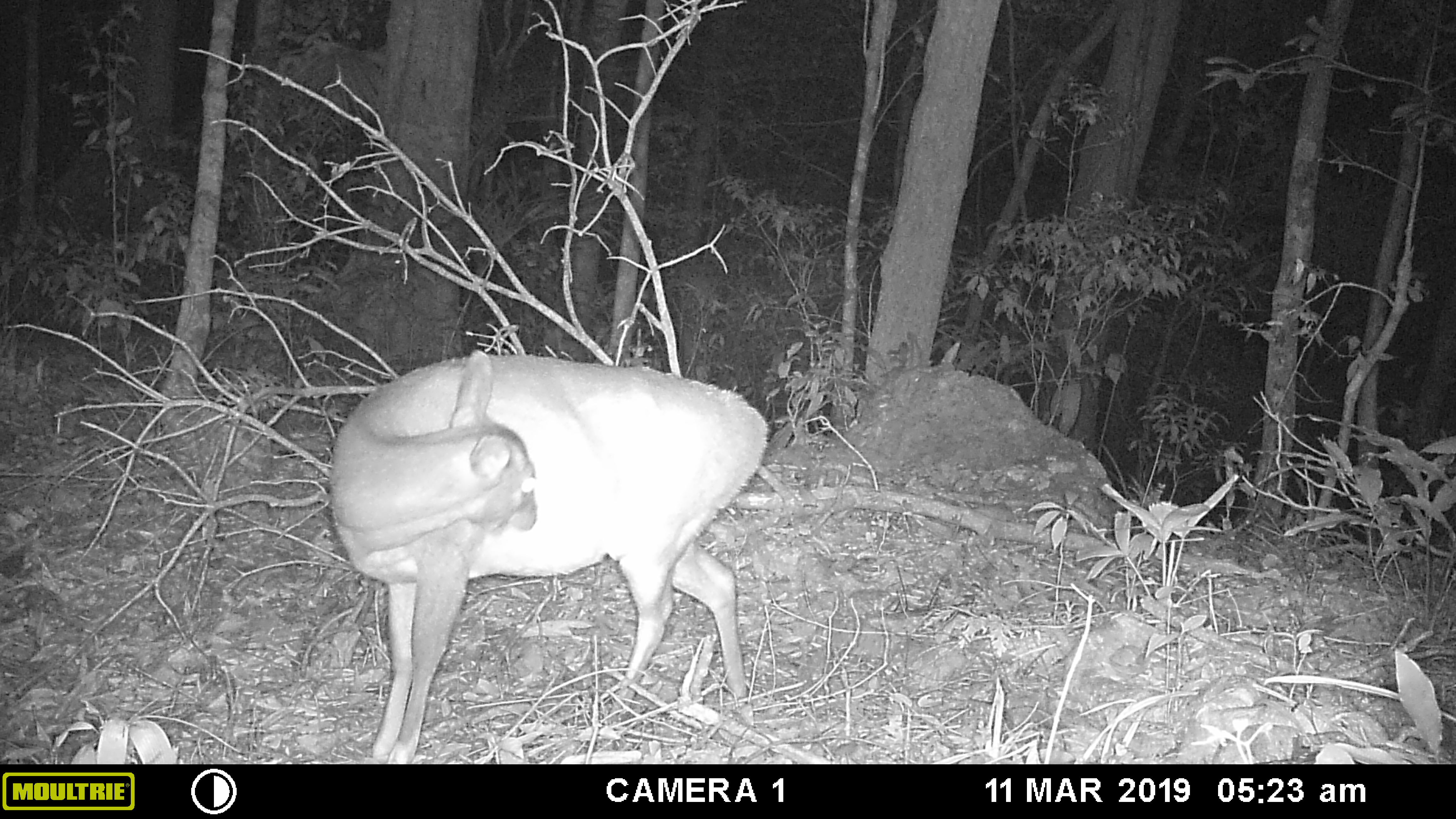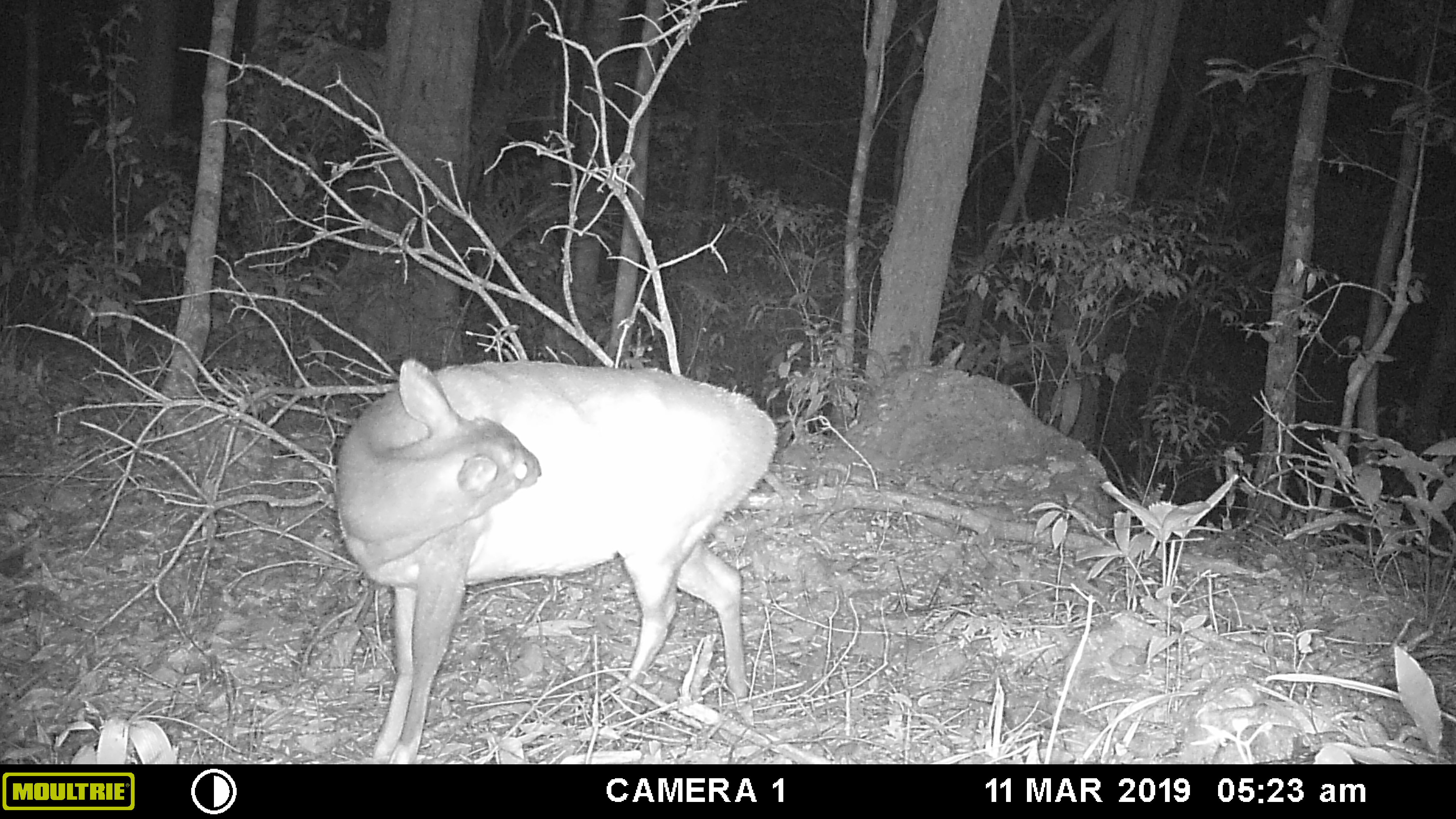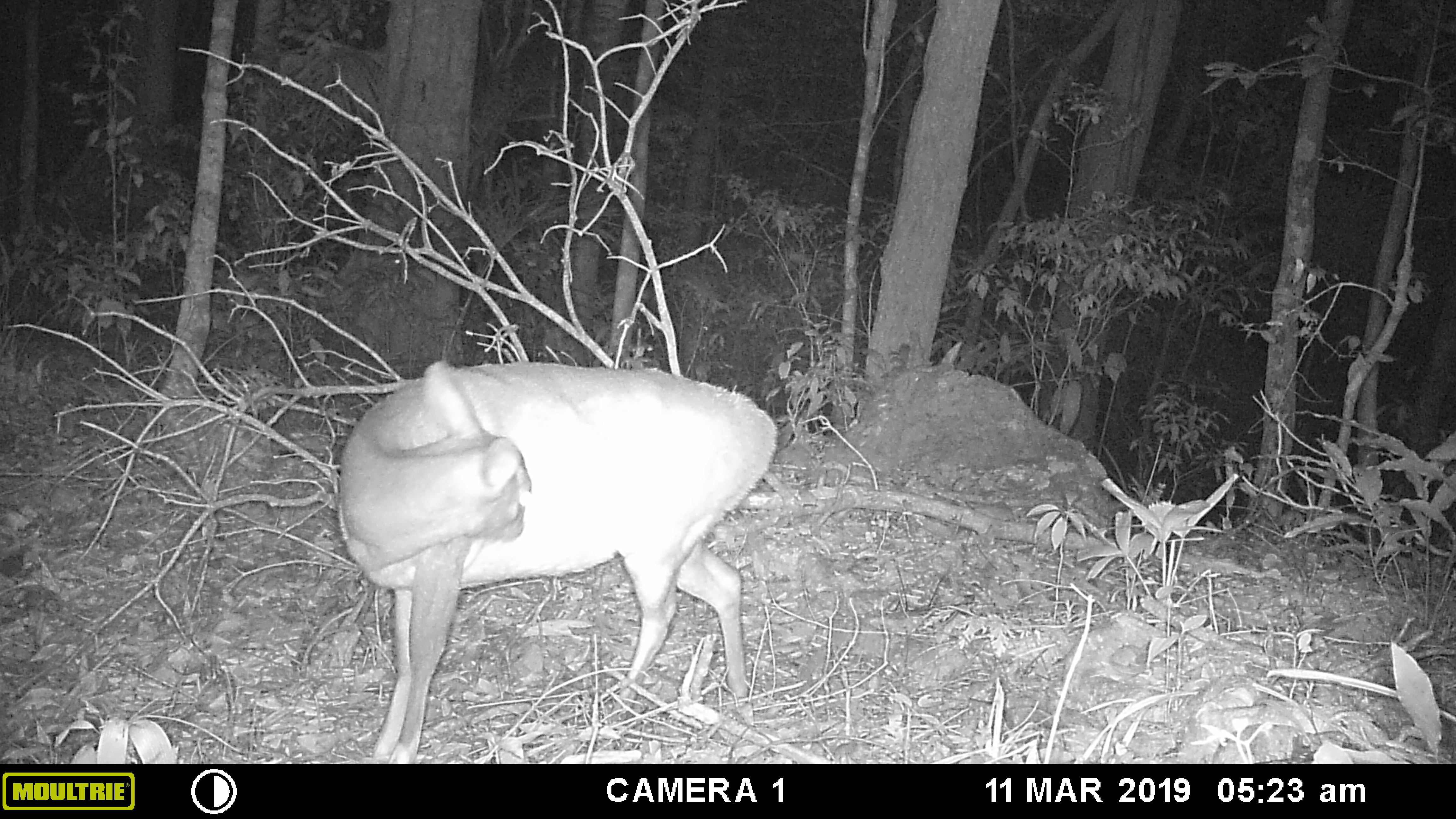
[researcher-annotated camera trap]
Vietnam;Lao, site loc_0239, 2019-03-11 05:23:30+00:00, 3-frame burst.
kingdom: Animalia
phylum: Chordata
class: Mammalia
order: Artiodactyla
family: Cervidae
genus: Muntiacus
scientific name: Muntiacus vuquangensis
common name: large-antlered muntjac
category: large antlered muntjac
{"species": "large antlered muntjac (large-antlered muntjac) (Muntiacus vuquangensis)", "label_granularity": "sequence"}